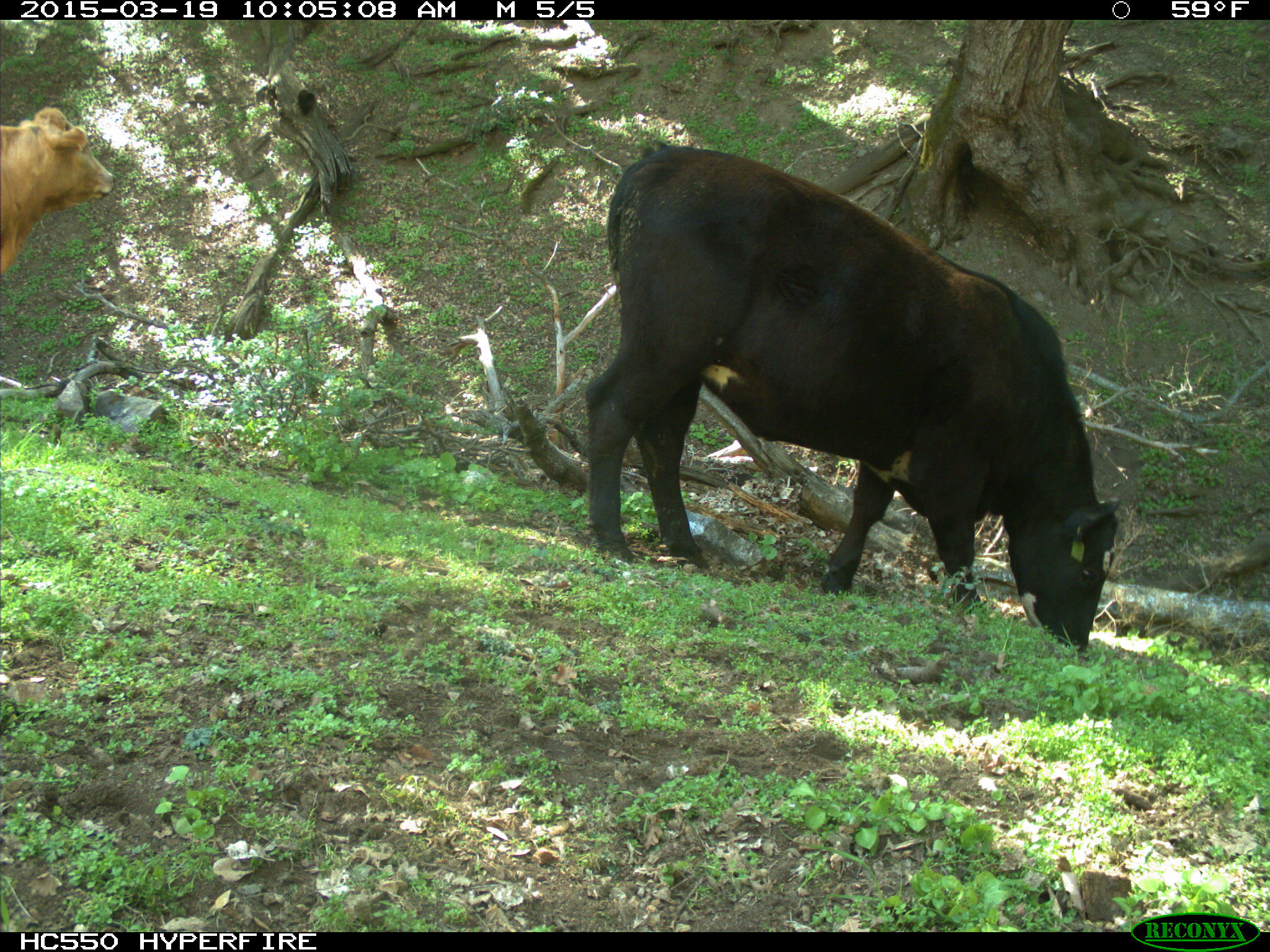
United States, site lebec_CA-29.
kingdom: Animalia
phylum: Chordata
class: Mammalia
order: Artiodactyla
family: Bovidae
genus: Bos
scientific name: Bos taurus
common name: domestic cow